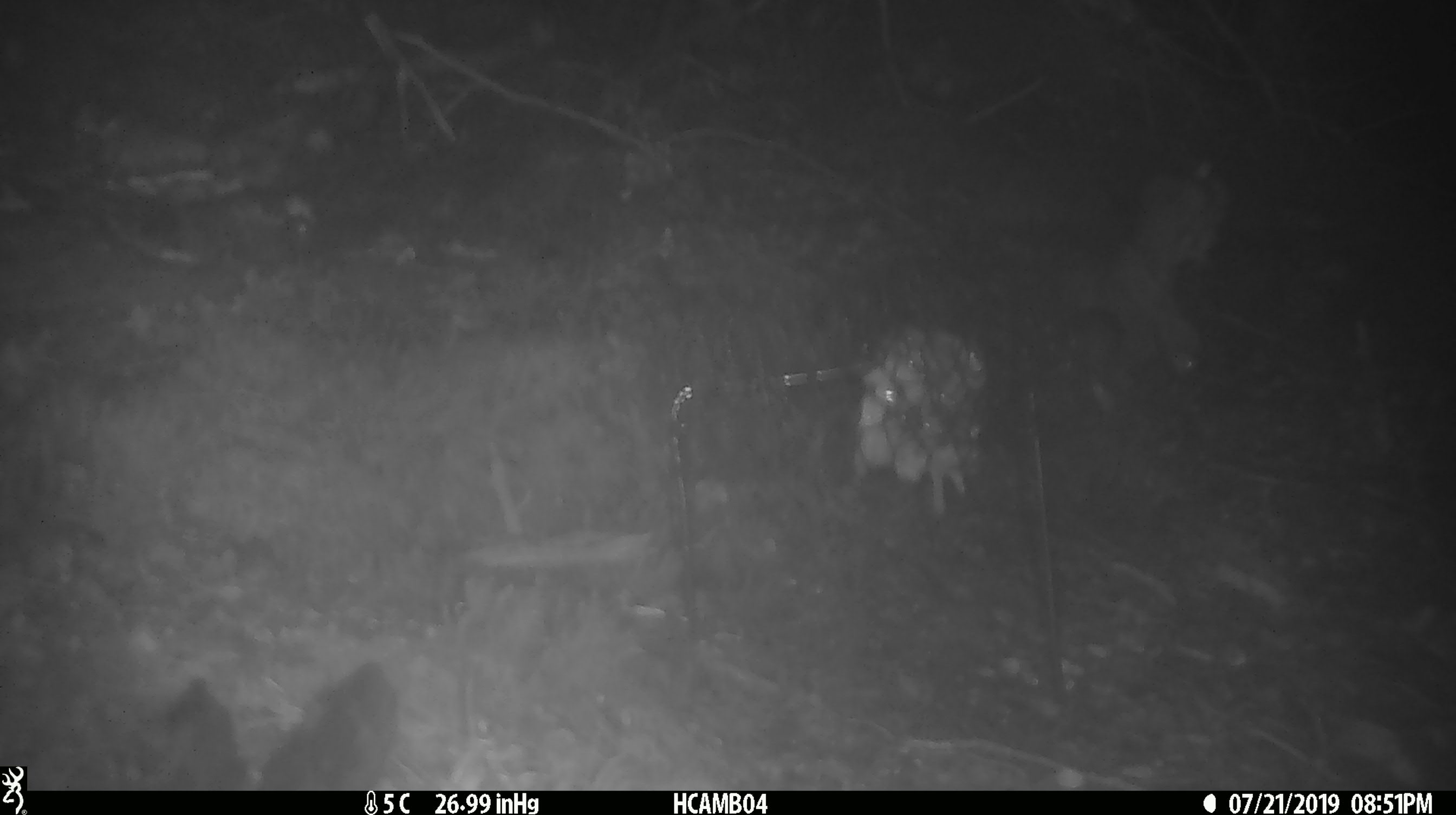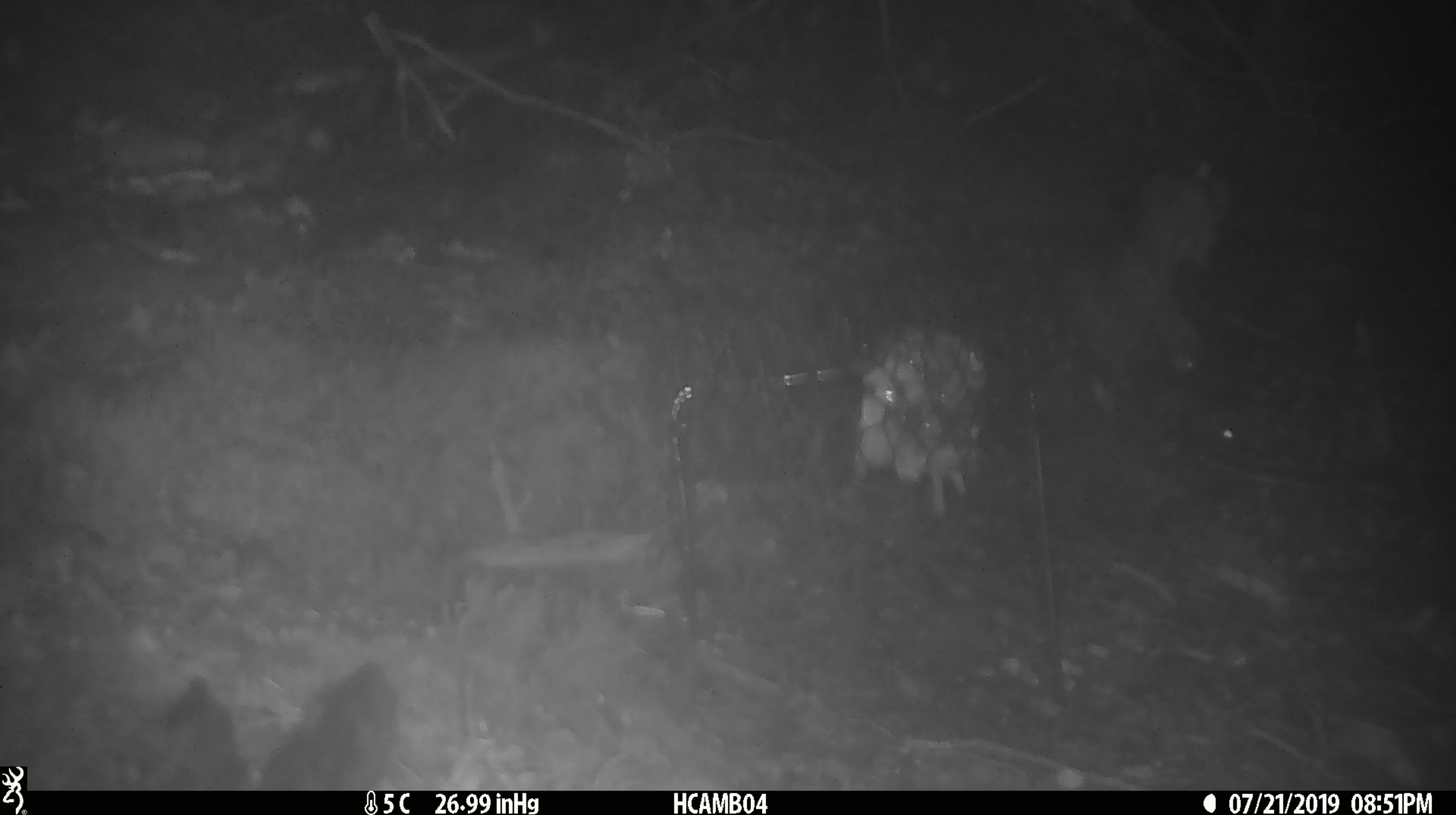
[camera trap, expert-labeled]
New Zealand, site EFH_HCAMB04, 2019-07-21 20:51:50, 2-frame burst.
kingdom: Animalia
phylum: Chordata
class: Mammalia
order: Rodentia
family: Muridae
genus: Mus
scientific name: Mus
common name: mouse